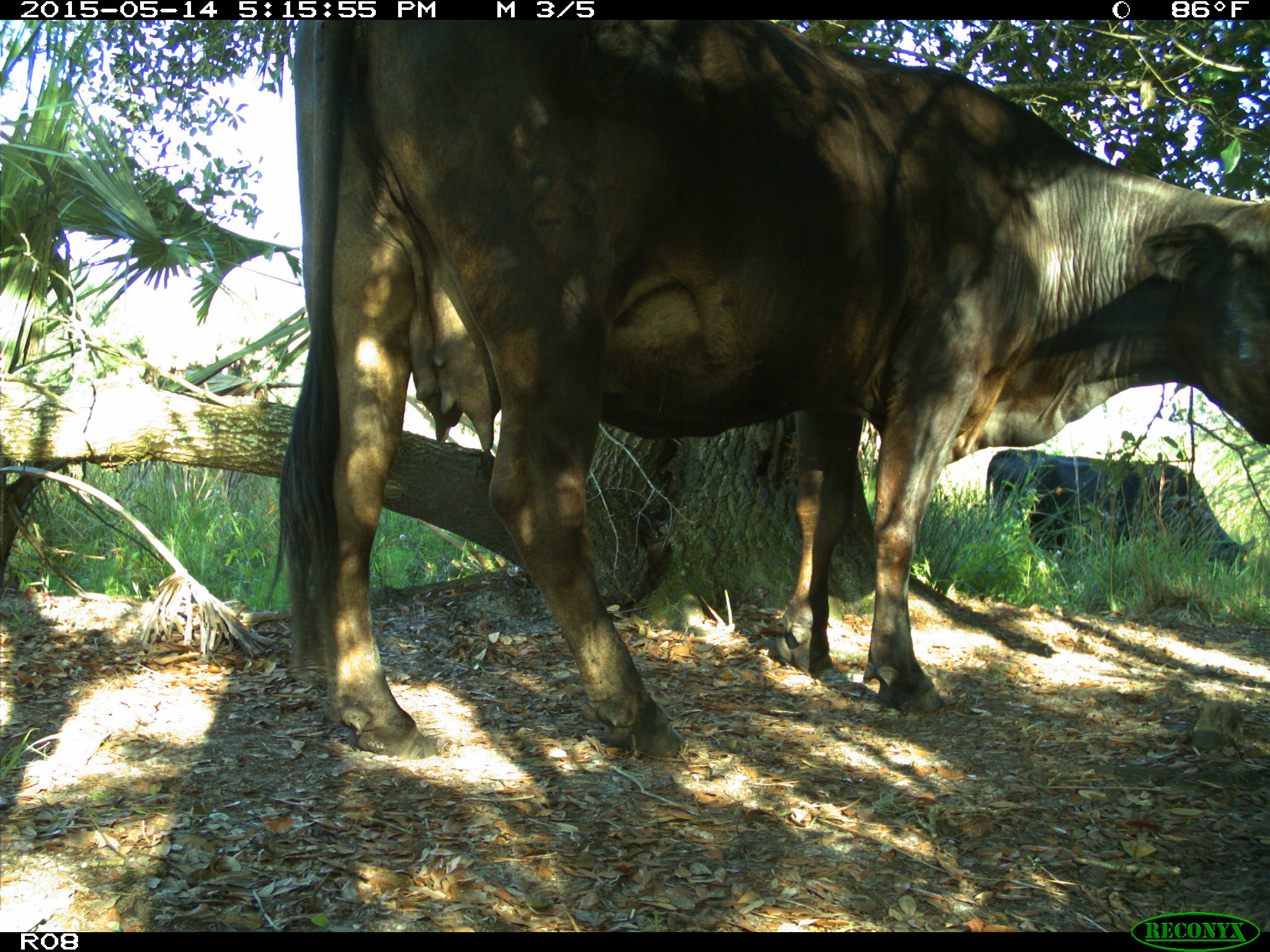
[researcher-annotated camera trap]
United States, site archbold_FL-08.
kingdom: Animalia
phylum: Chordata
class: Mammalia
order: Artiodactyla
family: Bovidae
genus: Bos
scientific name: Bos taurus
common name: domestic cow